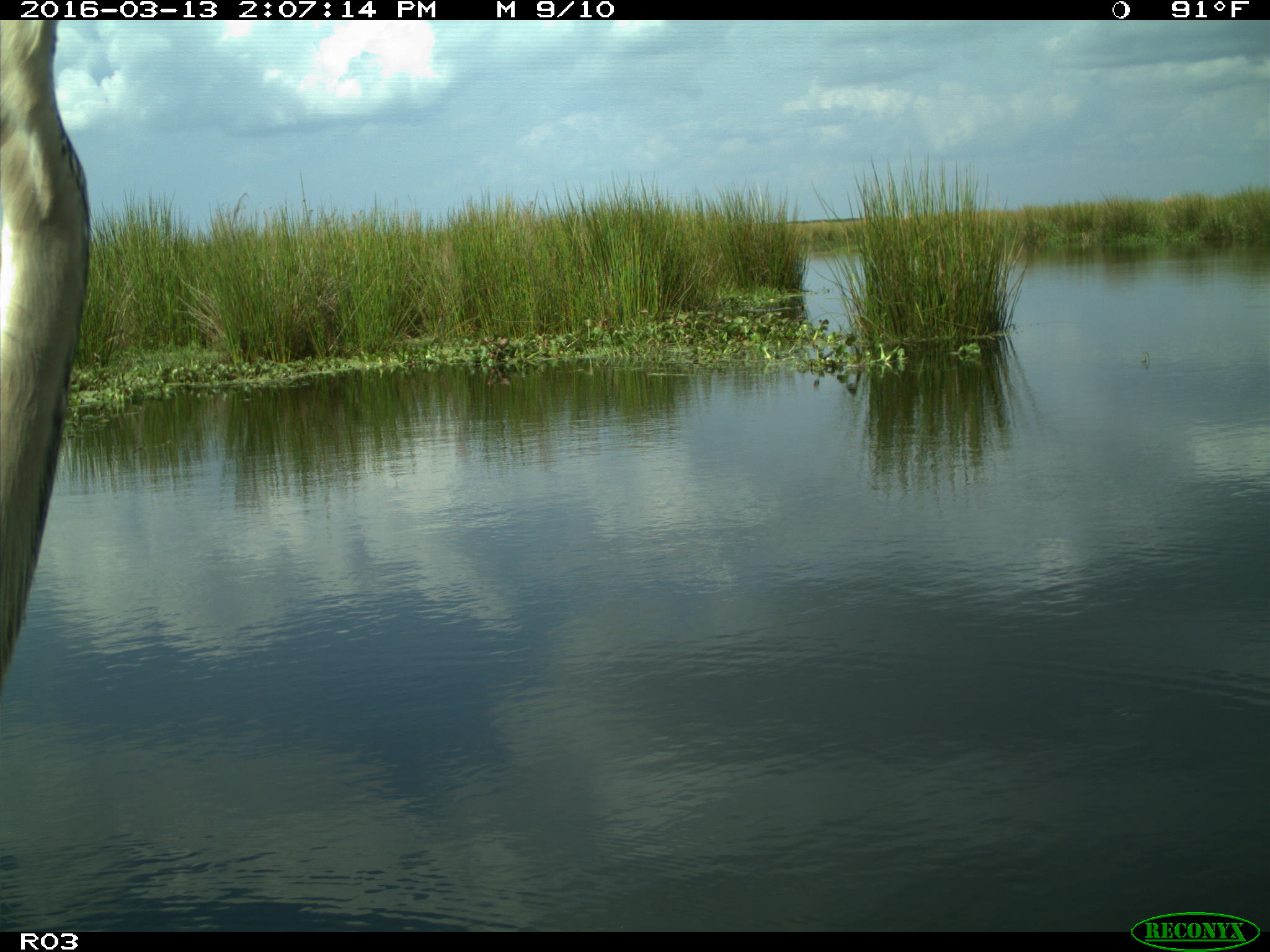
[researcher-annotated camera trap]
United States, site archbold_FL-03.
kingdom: Animalia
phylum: Chordata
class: Aves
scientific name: Aves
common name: birds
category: unidentified bird